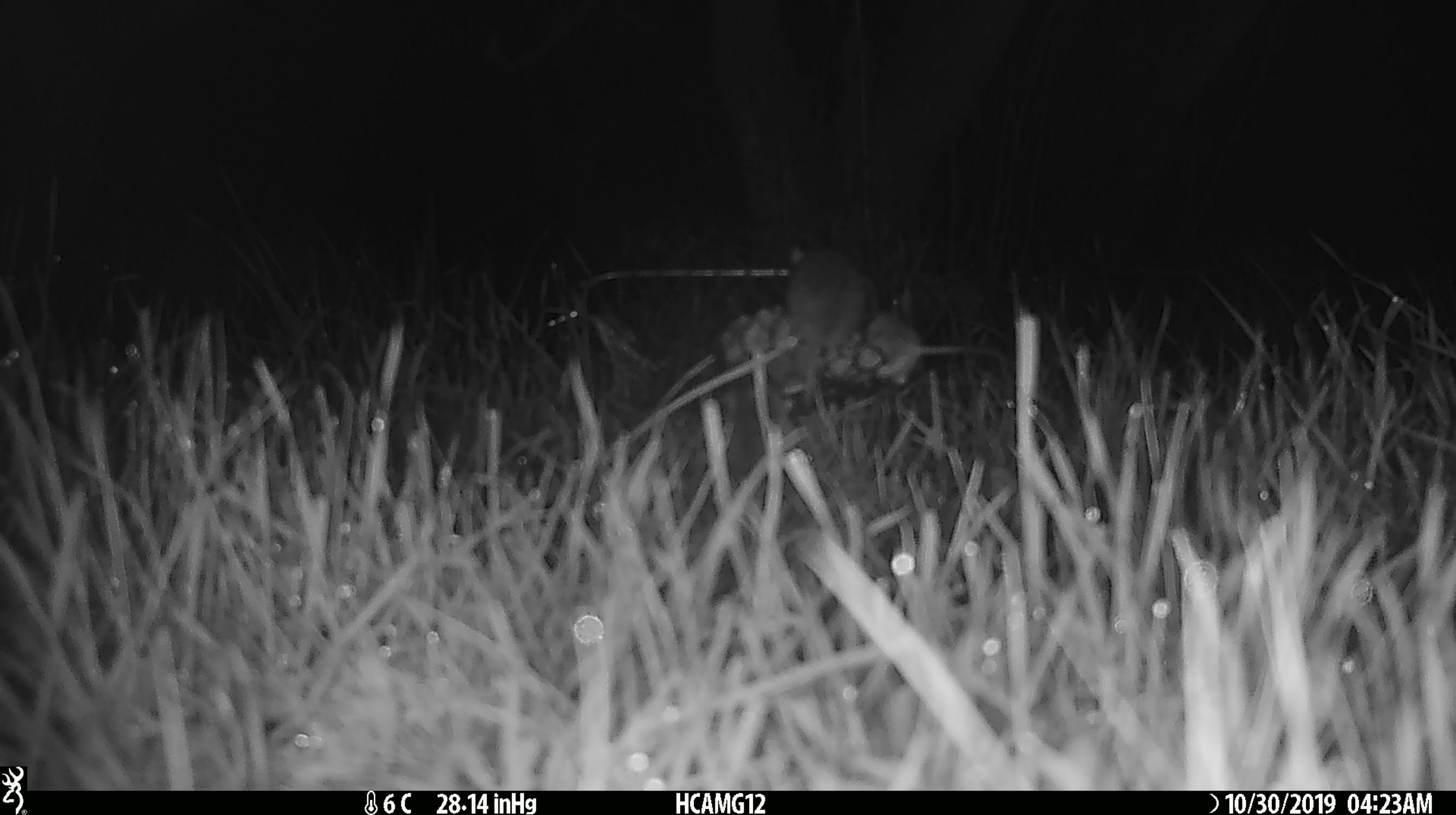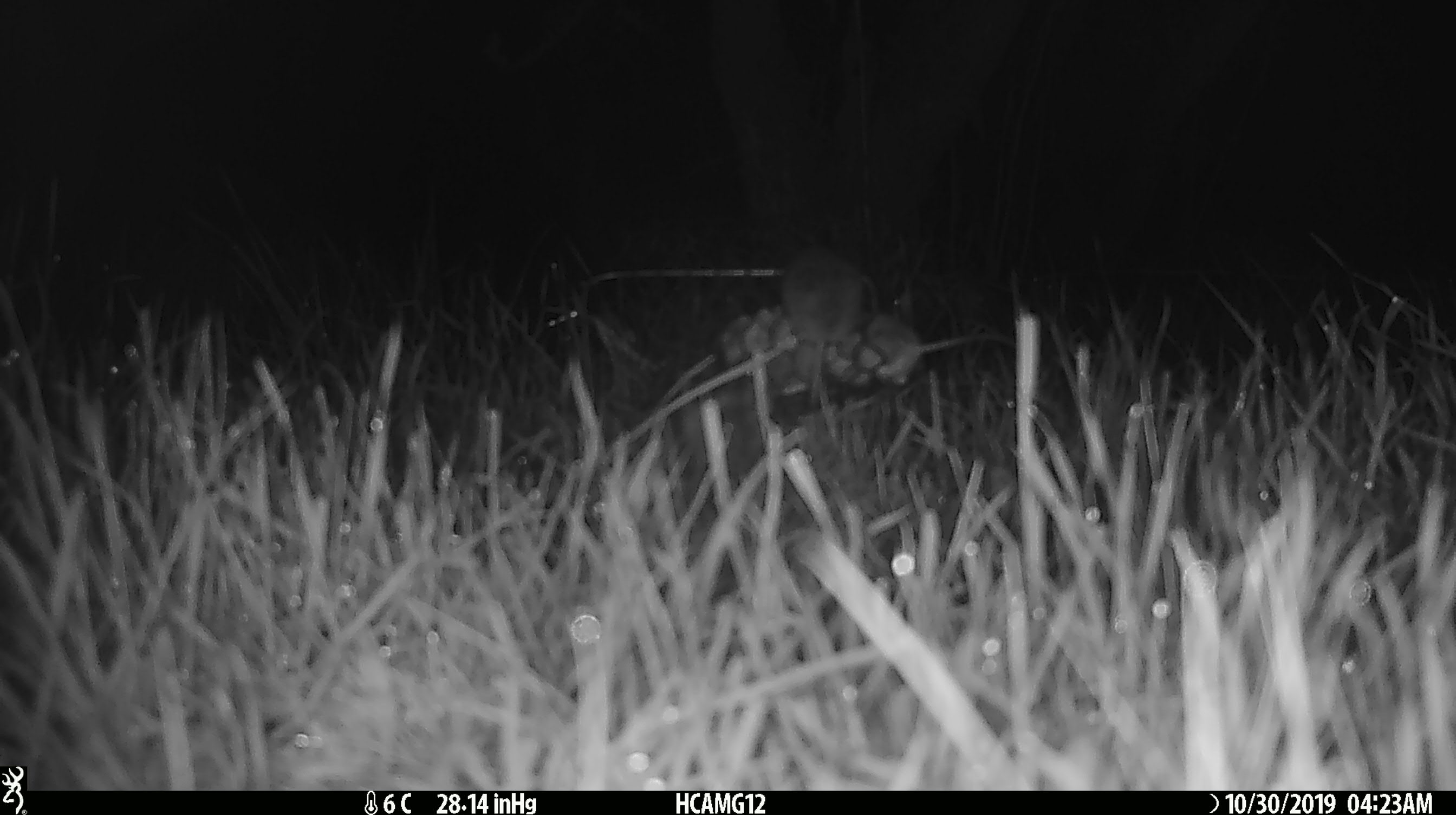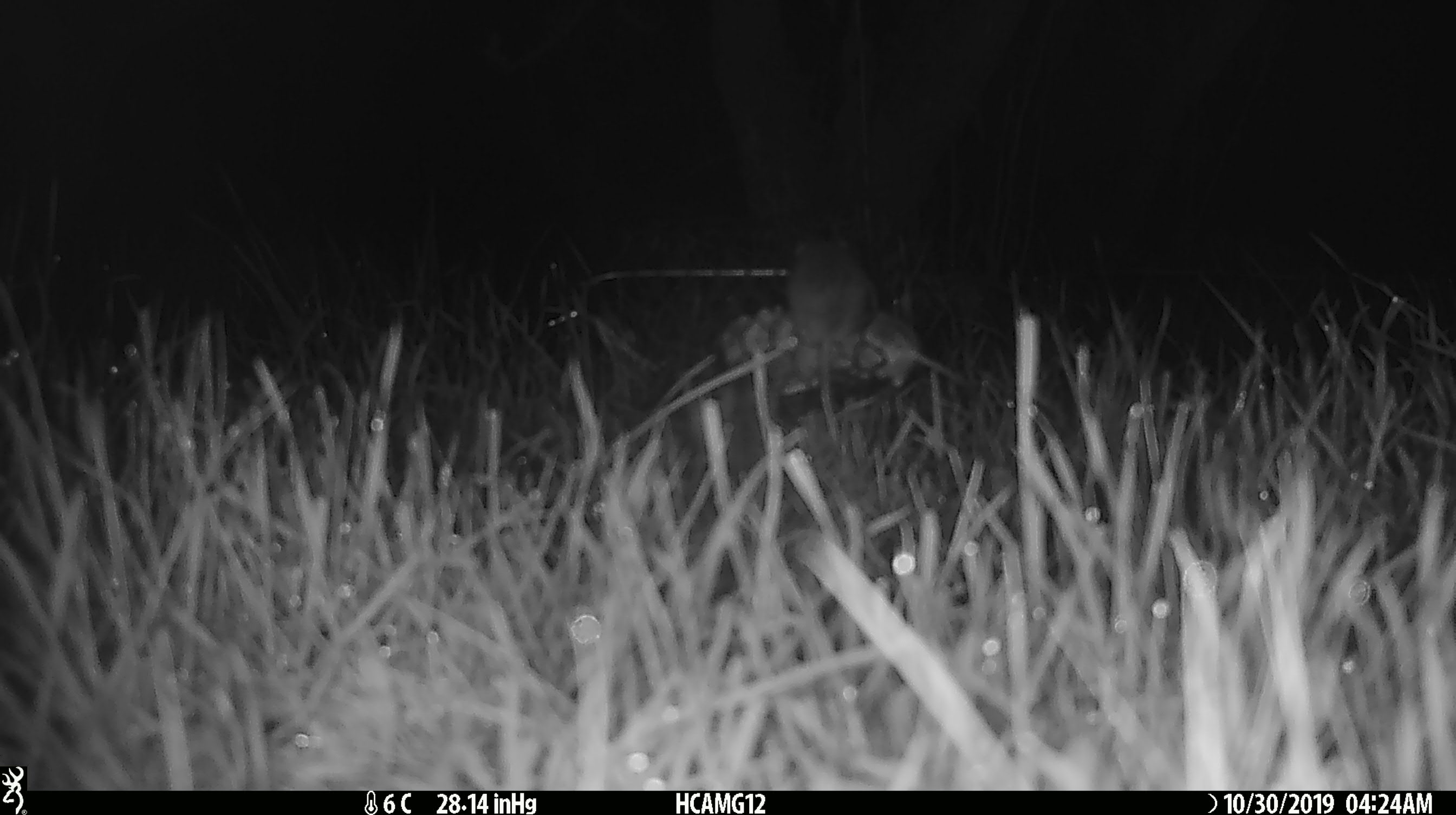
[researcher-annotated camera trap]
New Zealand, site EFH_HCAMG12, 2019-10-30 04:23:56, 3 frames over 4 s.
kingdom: Animalia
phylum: Chordata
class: Mammalia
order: Rodentia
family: Muridae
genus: Mus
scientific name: Mus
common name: mouse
Mouse (Mus).